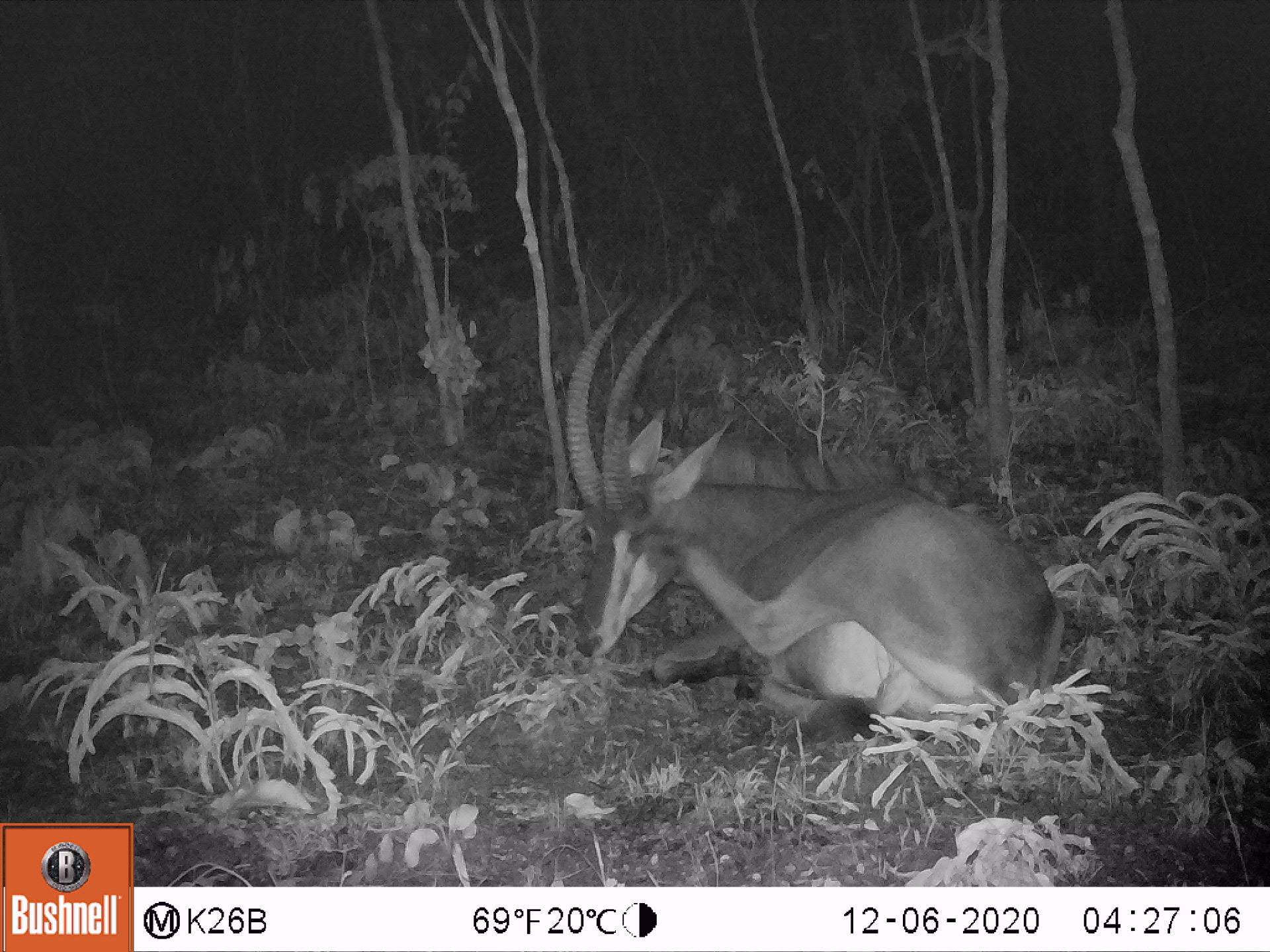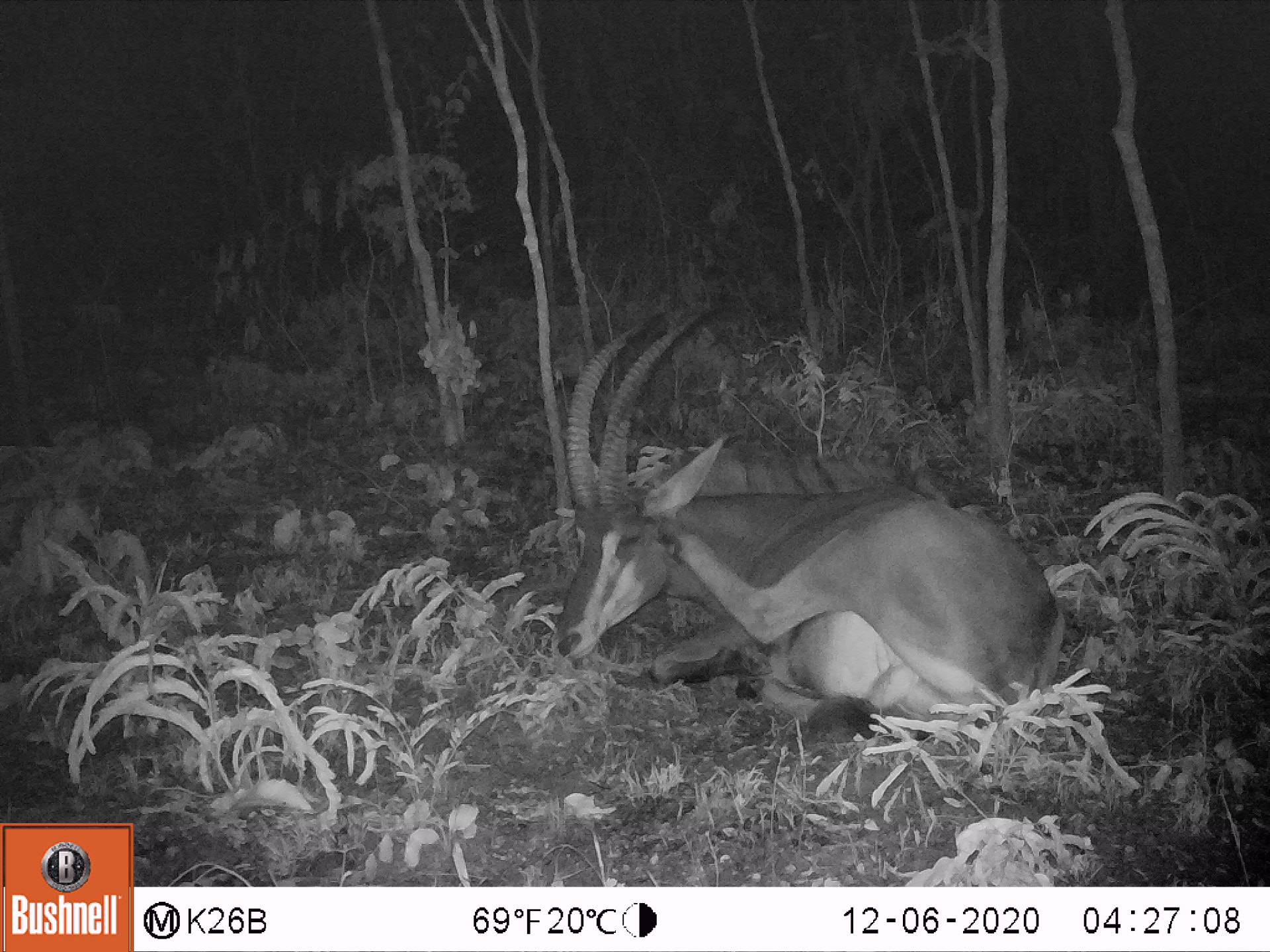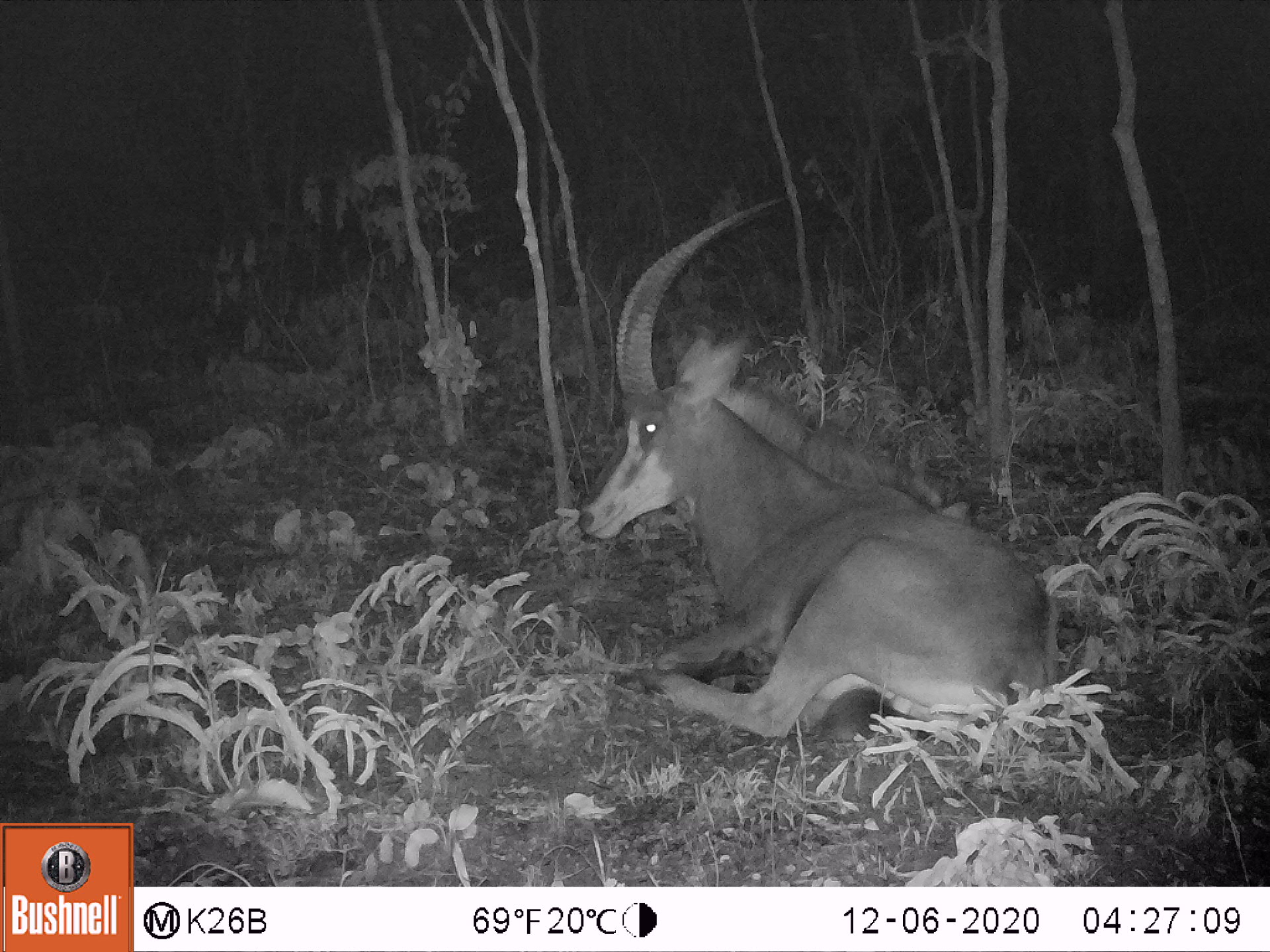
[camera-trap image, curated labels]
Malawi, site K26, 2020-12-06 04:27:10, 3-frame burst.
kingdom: Animalia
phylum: Chordata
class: Mammalia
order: Artiodactyla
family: Bovidae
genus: Hippotragus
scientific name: Hippotragus niger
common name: sable antelope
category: sable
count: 1